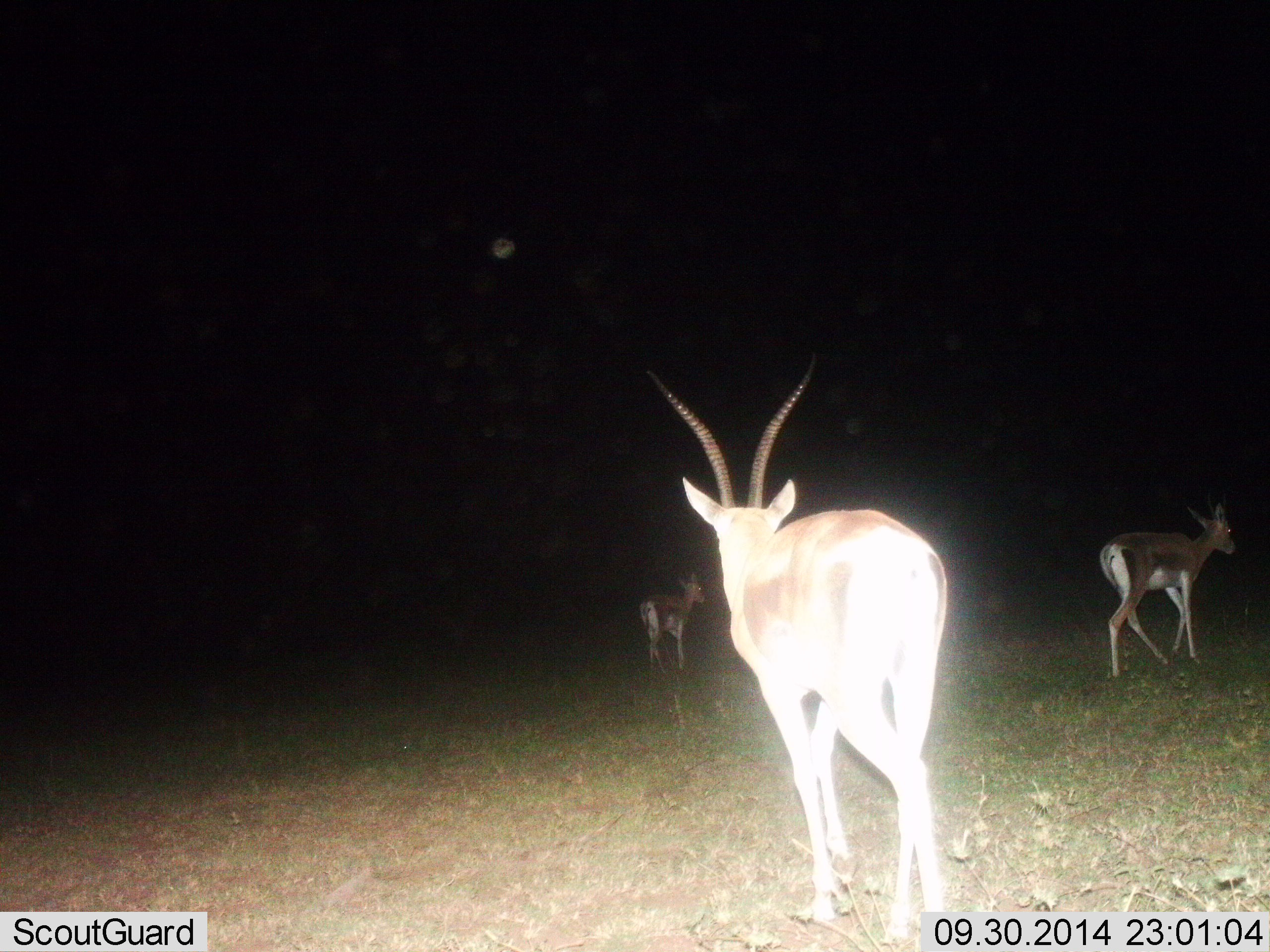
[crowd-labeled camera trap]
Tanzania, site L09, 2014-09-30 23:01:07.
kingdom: Animalia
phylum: Chordata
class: Mammalia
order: Artiodactyla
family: Bovidae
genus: Nanger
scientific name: Nanger granti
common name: grant's gazelle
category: gazellegrants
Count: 3.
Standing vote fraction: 20%.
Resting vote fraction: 0%.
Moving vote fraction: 90%.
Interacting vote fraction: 0%.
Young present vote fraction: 20%.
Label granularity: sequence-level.